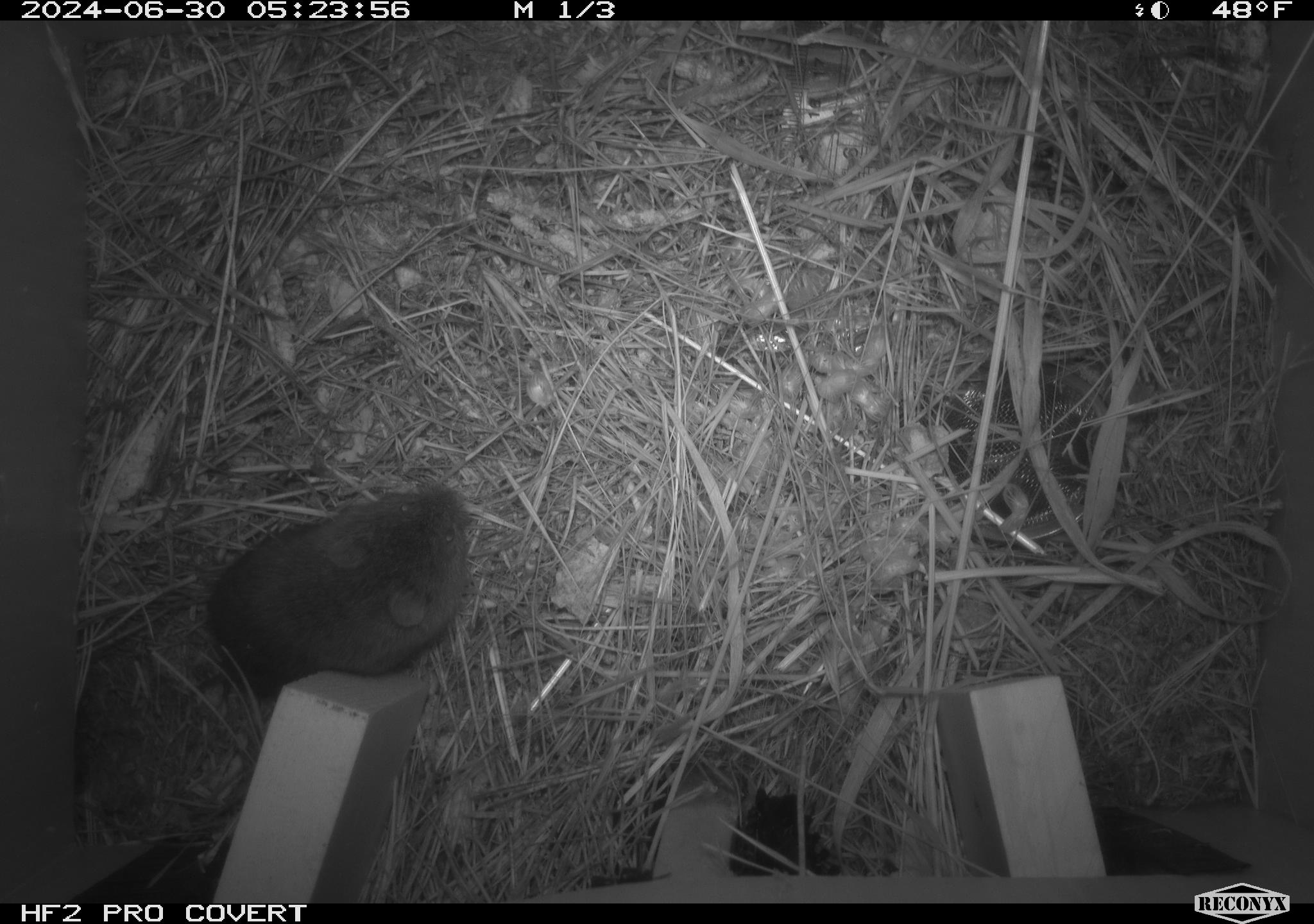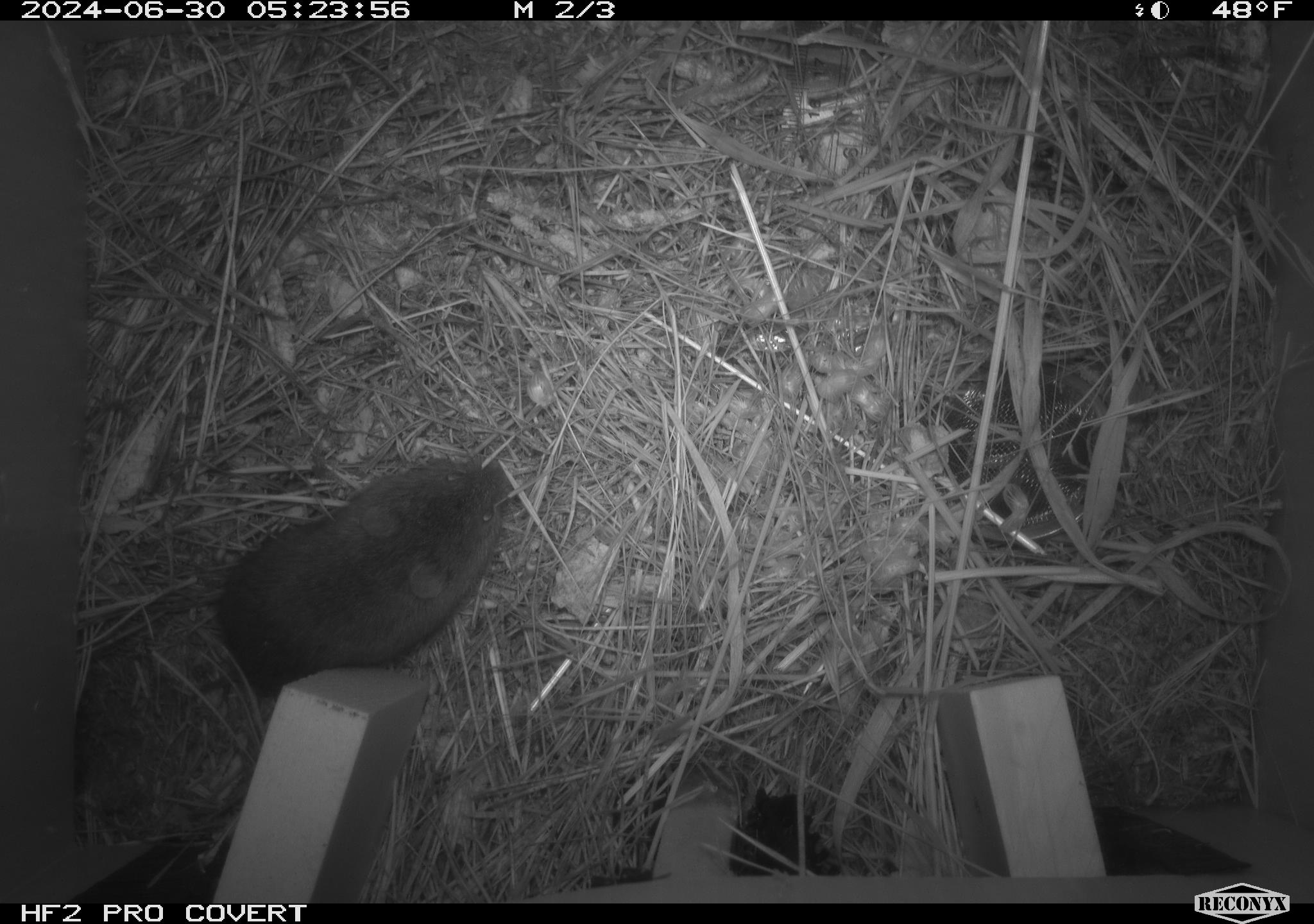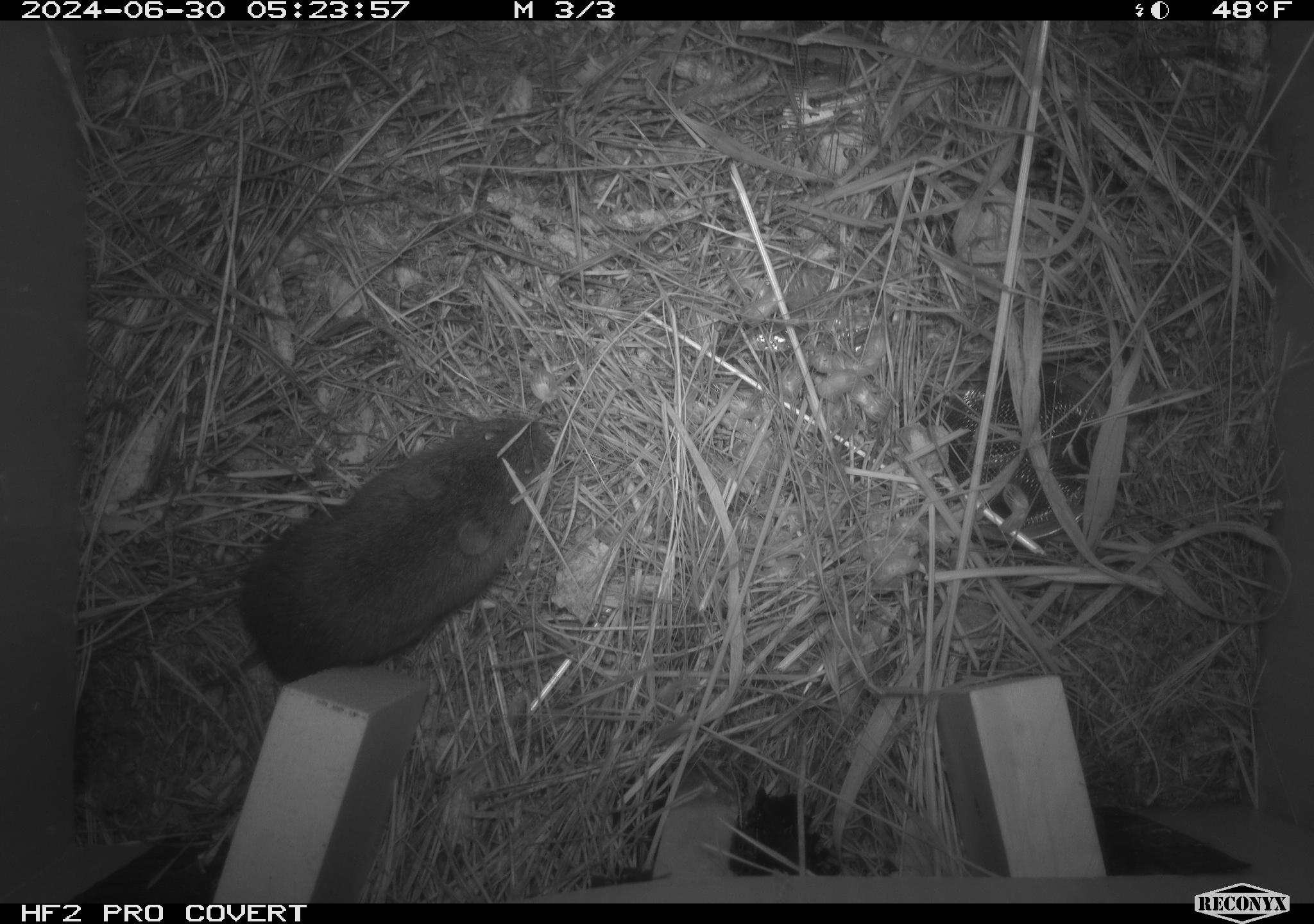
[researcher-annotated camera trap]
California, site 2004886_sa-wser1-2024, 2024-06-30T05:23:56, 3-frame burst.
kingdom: Animalia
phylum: Chordata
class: Mammalia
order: Rodentia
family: Cricetidae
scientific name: Arvicolinae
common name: voles, lemmings, and muskrats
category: arvicolinae subfamily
Arvicolinae subfamily (voles, lemmings, and muskrats) (Arvicolinae).